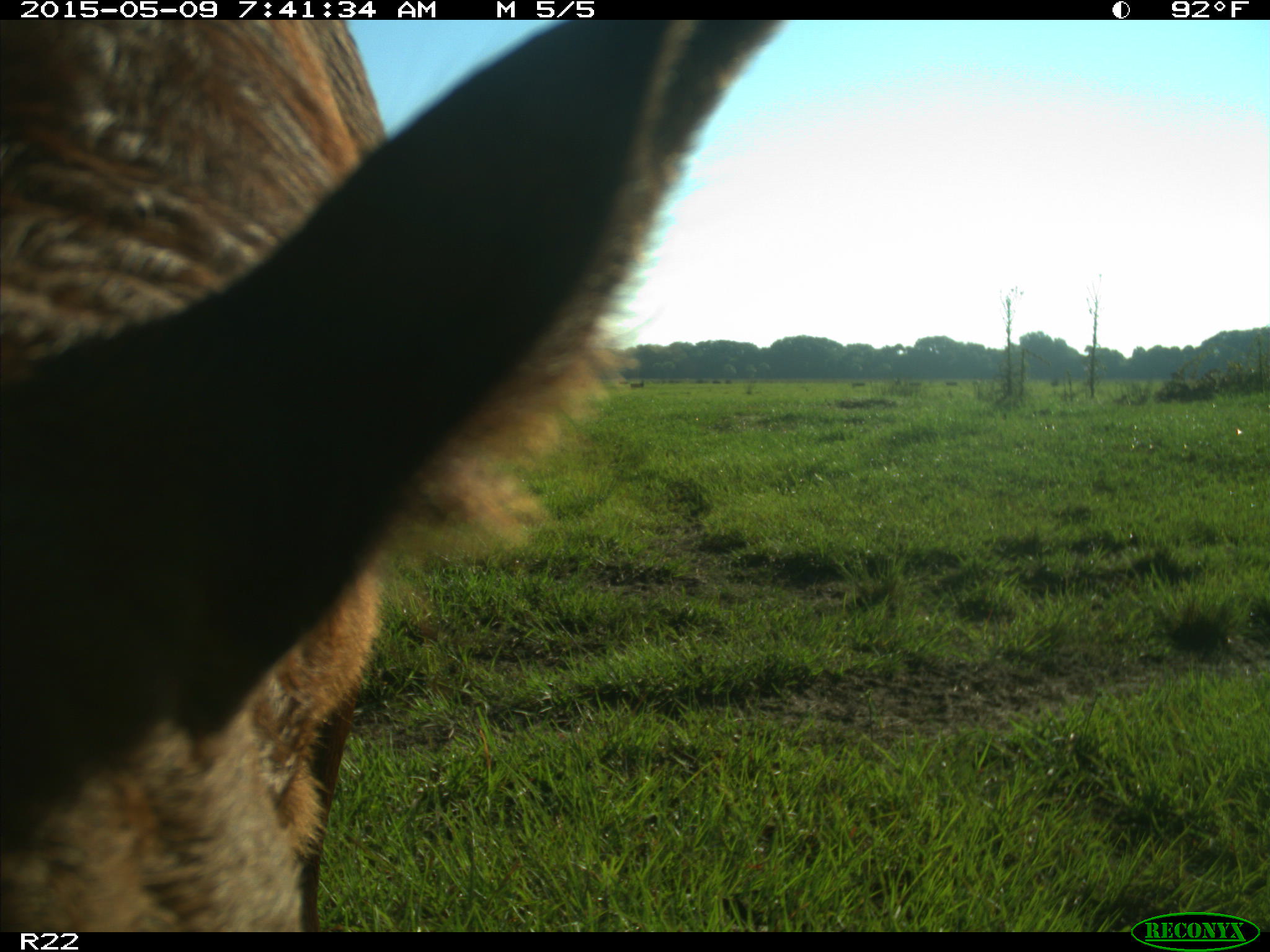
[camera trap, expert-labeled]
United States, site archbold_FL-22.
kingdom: Animalia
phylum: Chordata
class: Mammalia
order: Artiodactyla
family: Bovidae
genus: Bos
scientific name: Bos taurus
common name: domestic cow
Bos taurus (domestic cow).